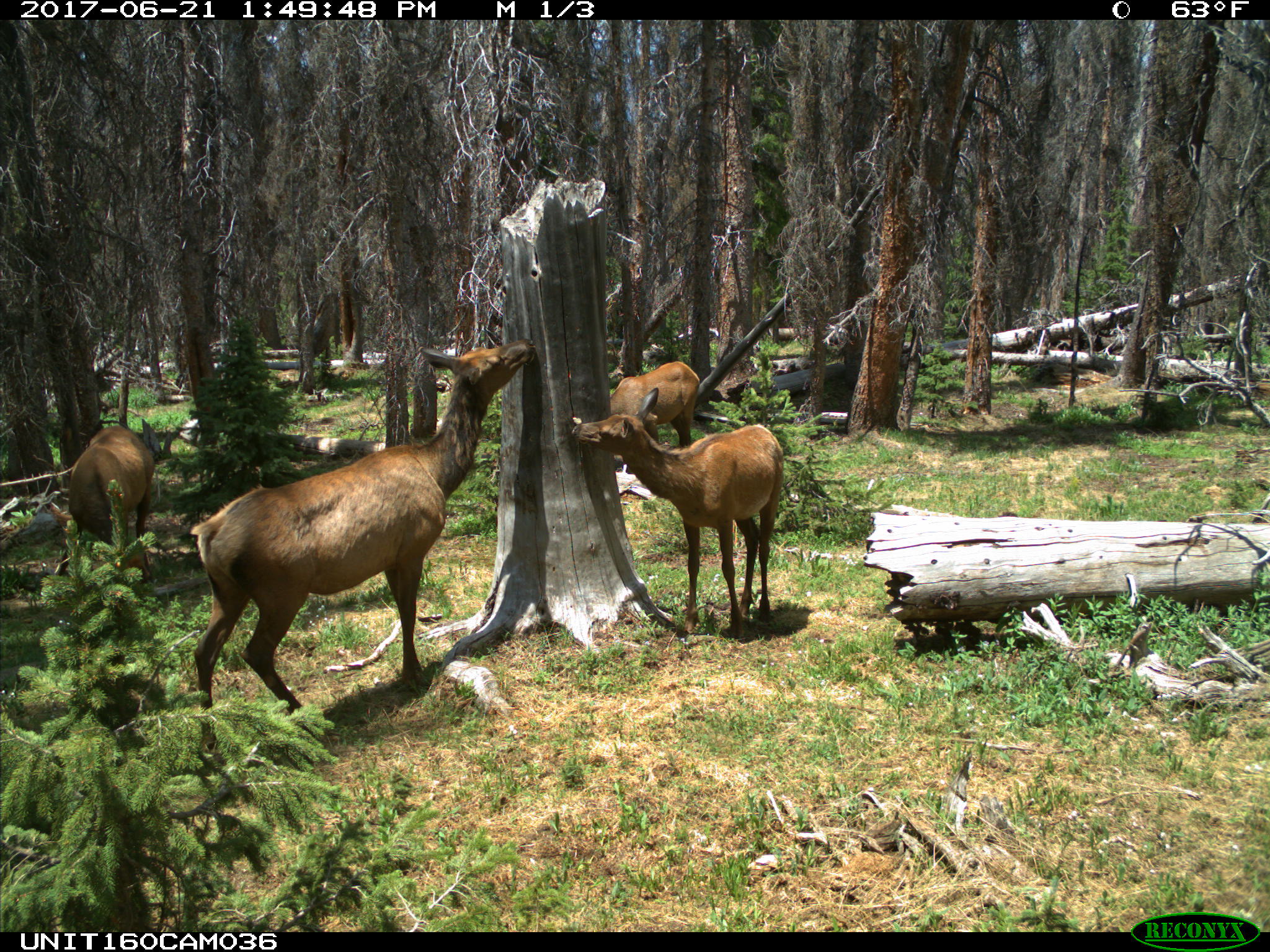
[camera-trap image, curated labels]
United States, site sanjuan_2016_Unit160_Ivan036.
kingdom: Animalia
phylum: Chordata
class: Mammalia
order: Artiodactyla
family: Cervidae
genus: Cervus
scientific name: Cervus elaphus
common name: red deer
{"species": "Cervus elaphus (red deer)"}